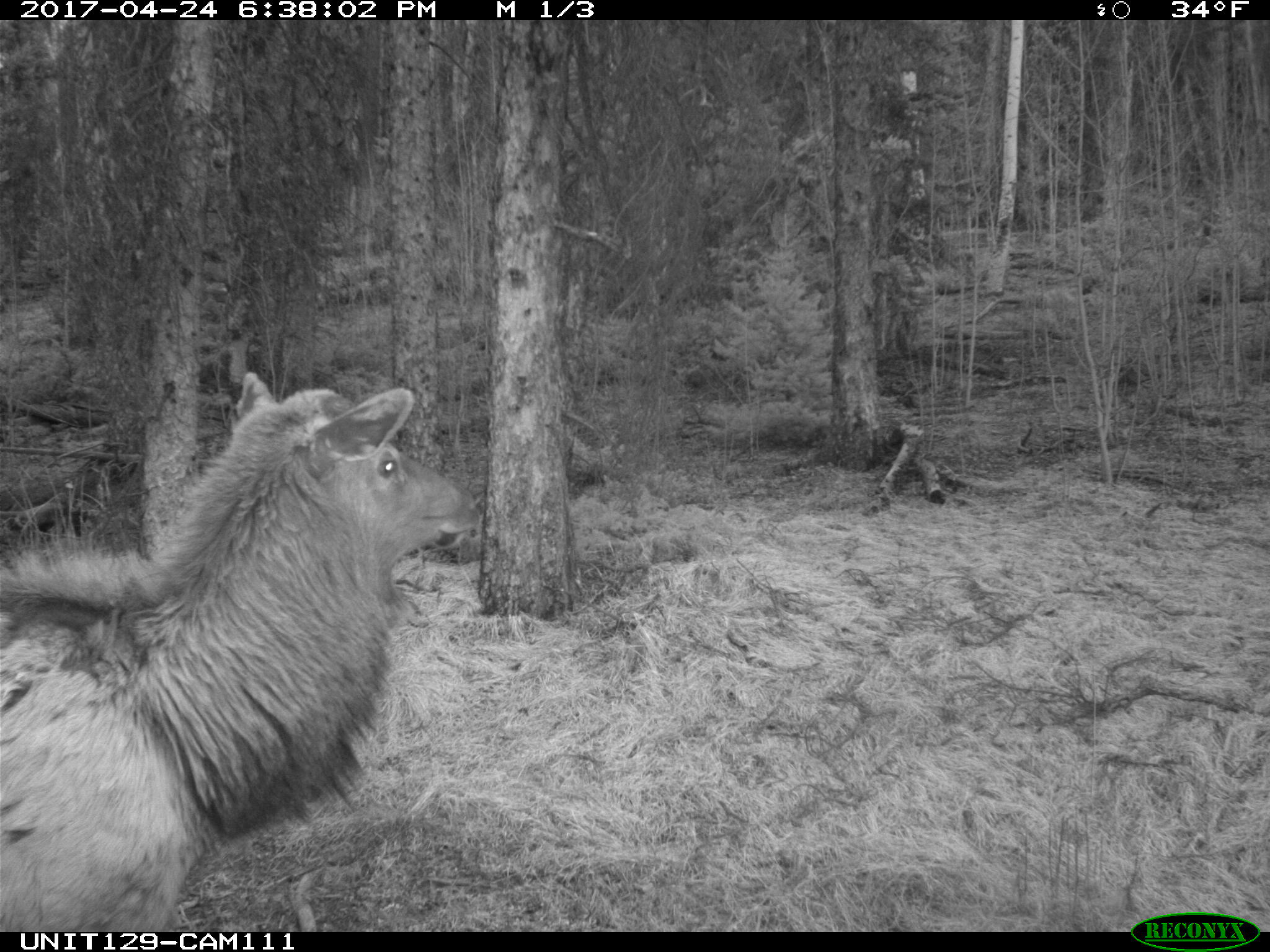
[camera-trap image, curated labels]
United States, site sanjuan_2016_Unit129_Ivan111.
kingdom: Animalia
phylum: Chordata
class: Mammalia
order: Artiodactyla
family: Cervidae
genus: Cervus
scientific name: Cervus elaphus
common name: red deer